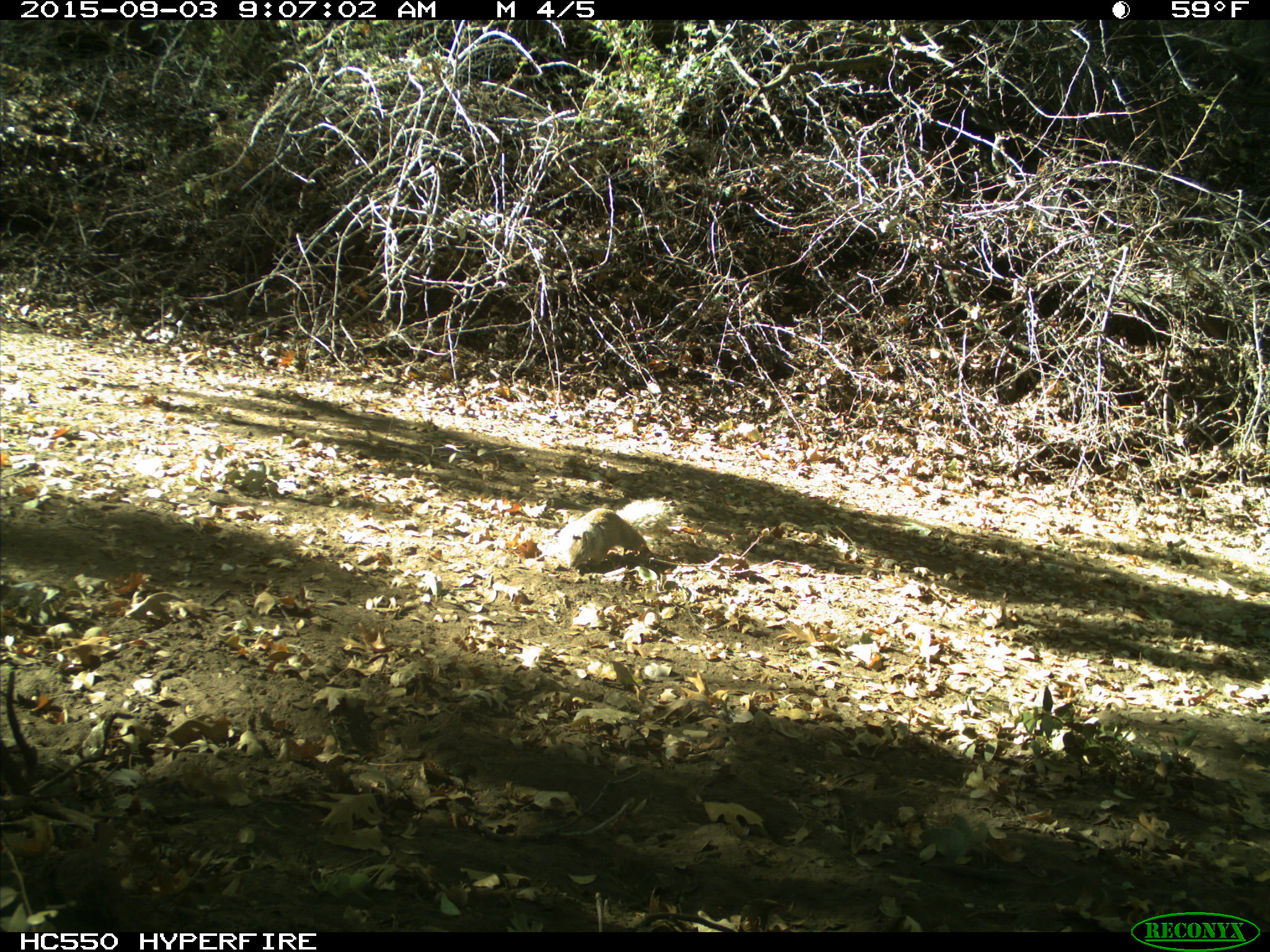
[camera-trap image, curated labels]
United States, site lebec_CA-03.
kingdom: Animalia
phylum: Chordata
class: Mammalia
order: Rodentia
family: Sciuridae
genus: Otospermophilus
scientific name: Otospermophilus beecheyi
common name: california ground squirrel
Otospermophilus beecheyi (california ground squirrel).